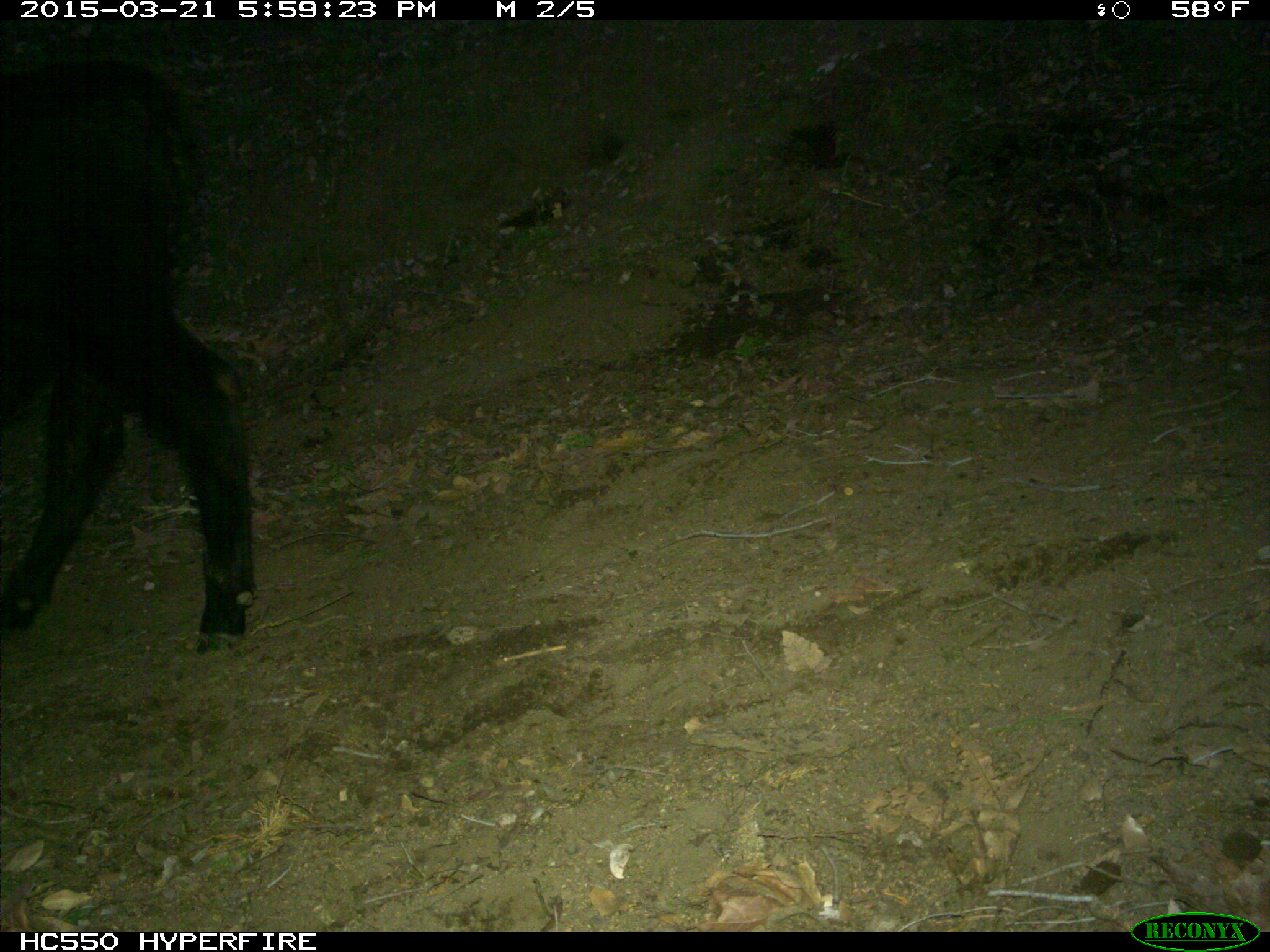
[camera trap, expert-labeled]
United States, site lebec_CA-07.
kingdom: Animalia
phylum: Chordata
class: Mammalia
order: Artiodactyla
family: Bovidae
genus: Bos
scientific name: Bos taurus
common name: domestic cow